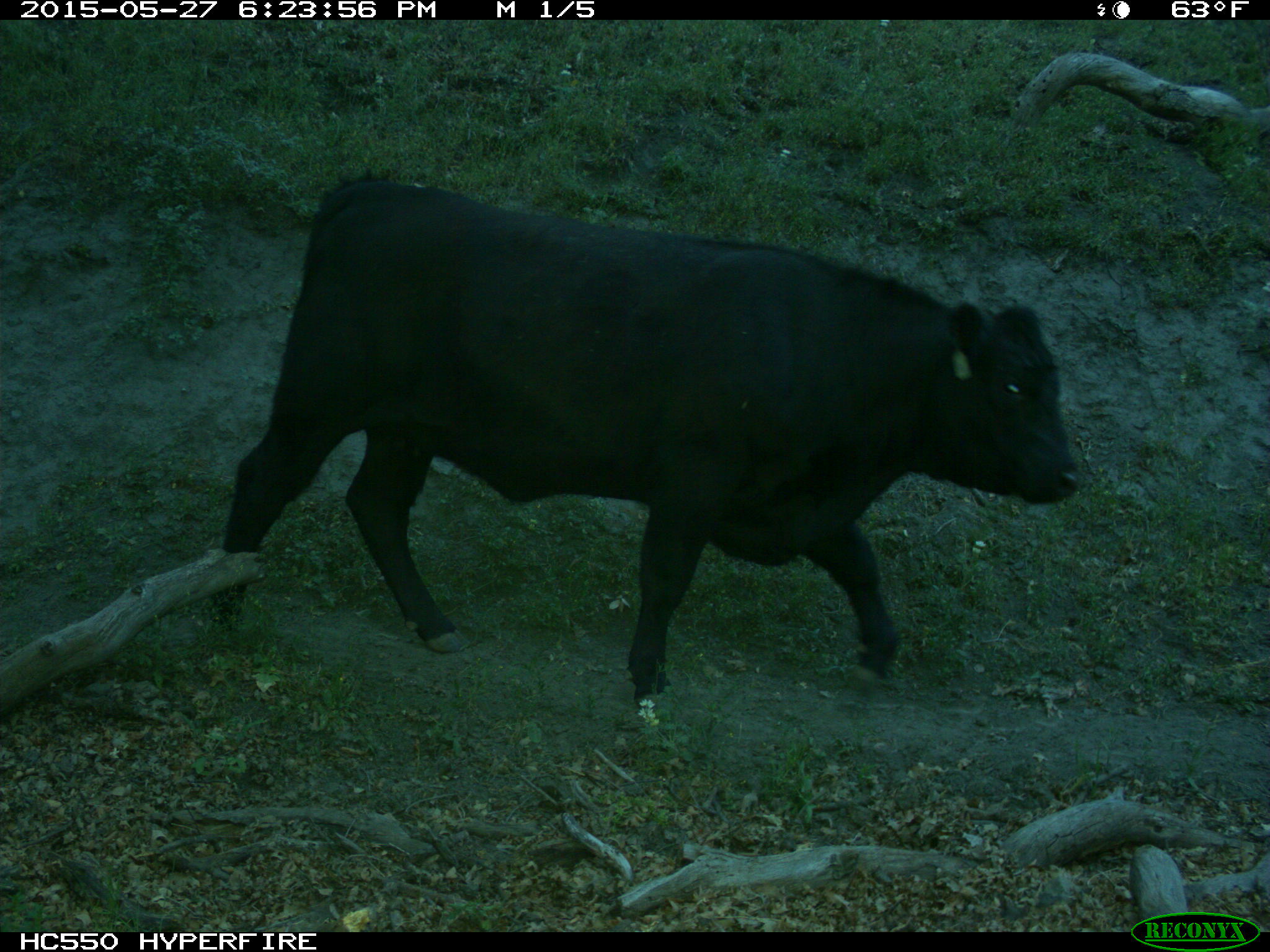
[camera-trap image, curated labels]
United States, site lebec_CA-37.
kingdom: Animalia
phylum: Chordata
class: Mammalia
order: Artiodactyla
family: Bovidae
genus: Bos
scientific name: Bos taurus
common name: domestic cow